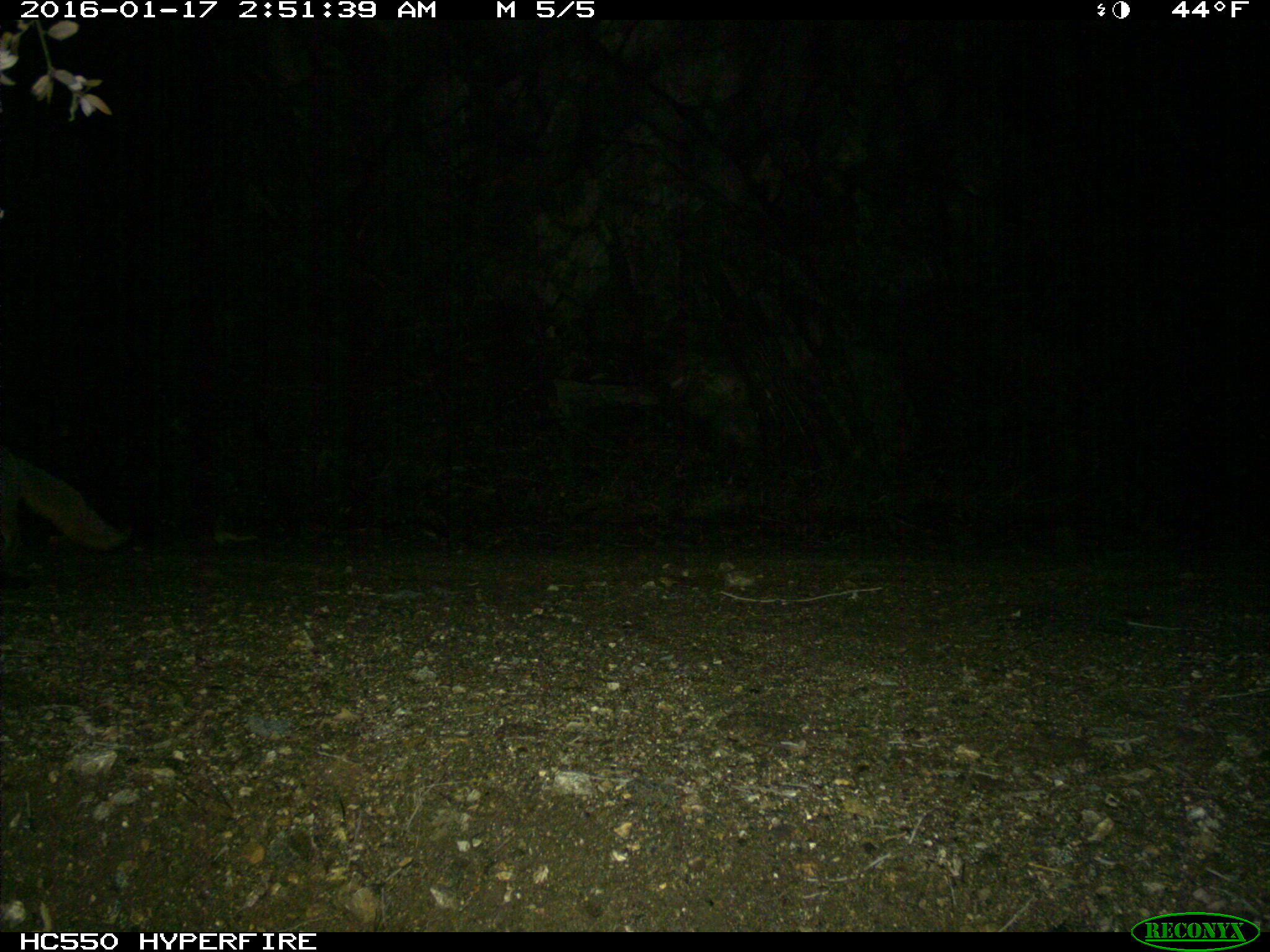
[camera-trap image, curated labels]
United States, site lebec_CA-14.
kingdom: Animalia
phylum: Chordata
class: Mammalia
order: Carnivora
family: Canidae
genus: Urocyon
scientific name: Urocyon cinereoargenteus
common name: gray fox